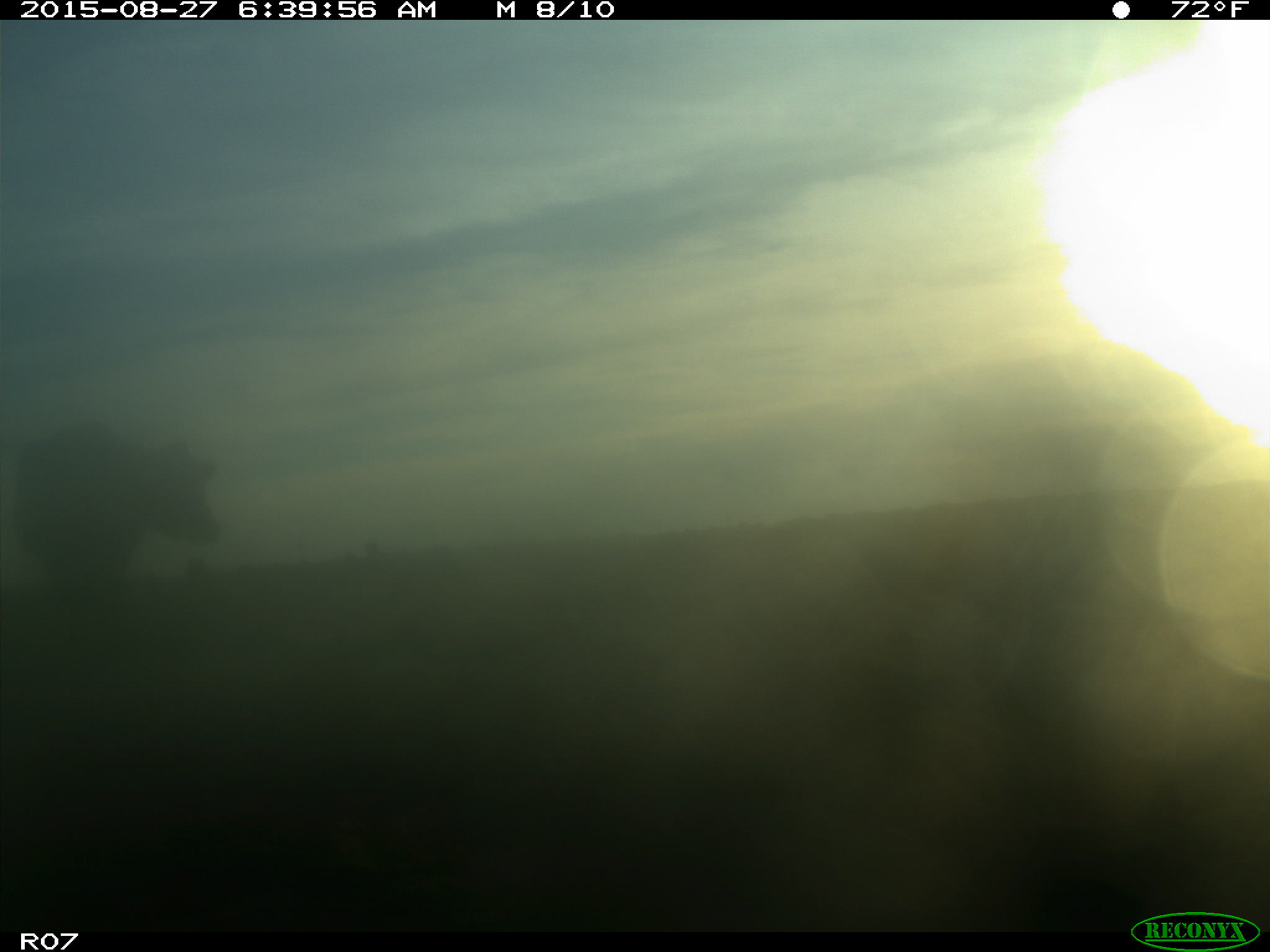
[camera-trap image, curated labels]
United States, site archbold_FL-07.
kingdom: Animalia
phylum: Chordata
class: Mammalia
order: Artiodactyla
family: Bovidae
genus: Bos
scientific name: Bos taurus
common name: domestic cow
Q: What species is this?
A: Bos taurus (domestic cow).